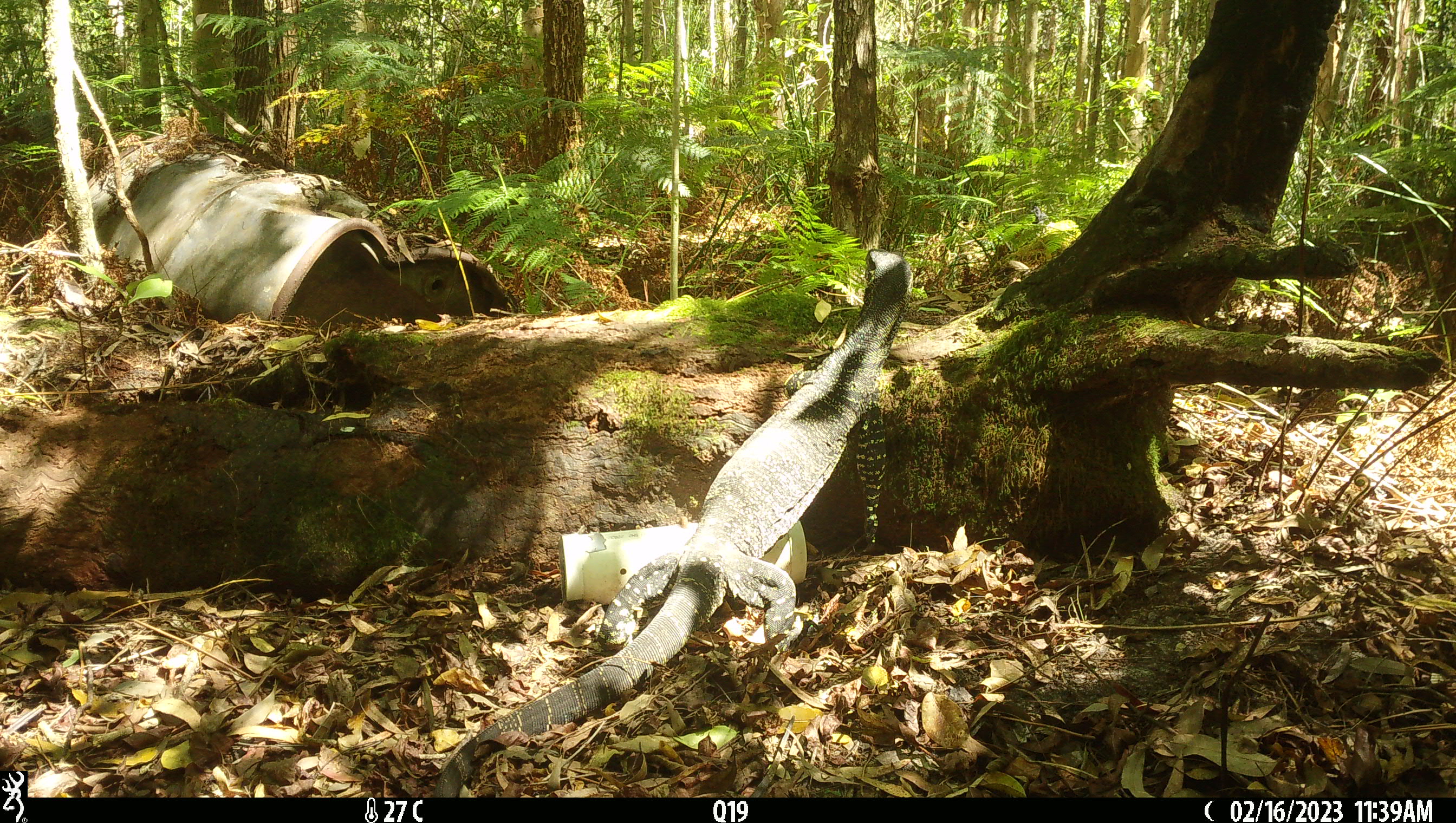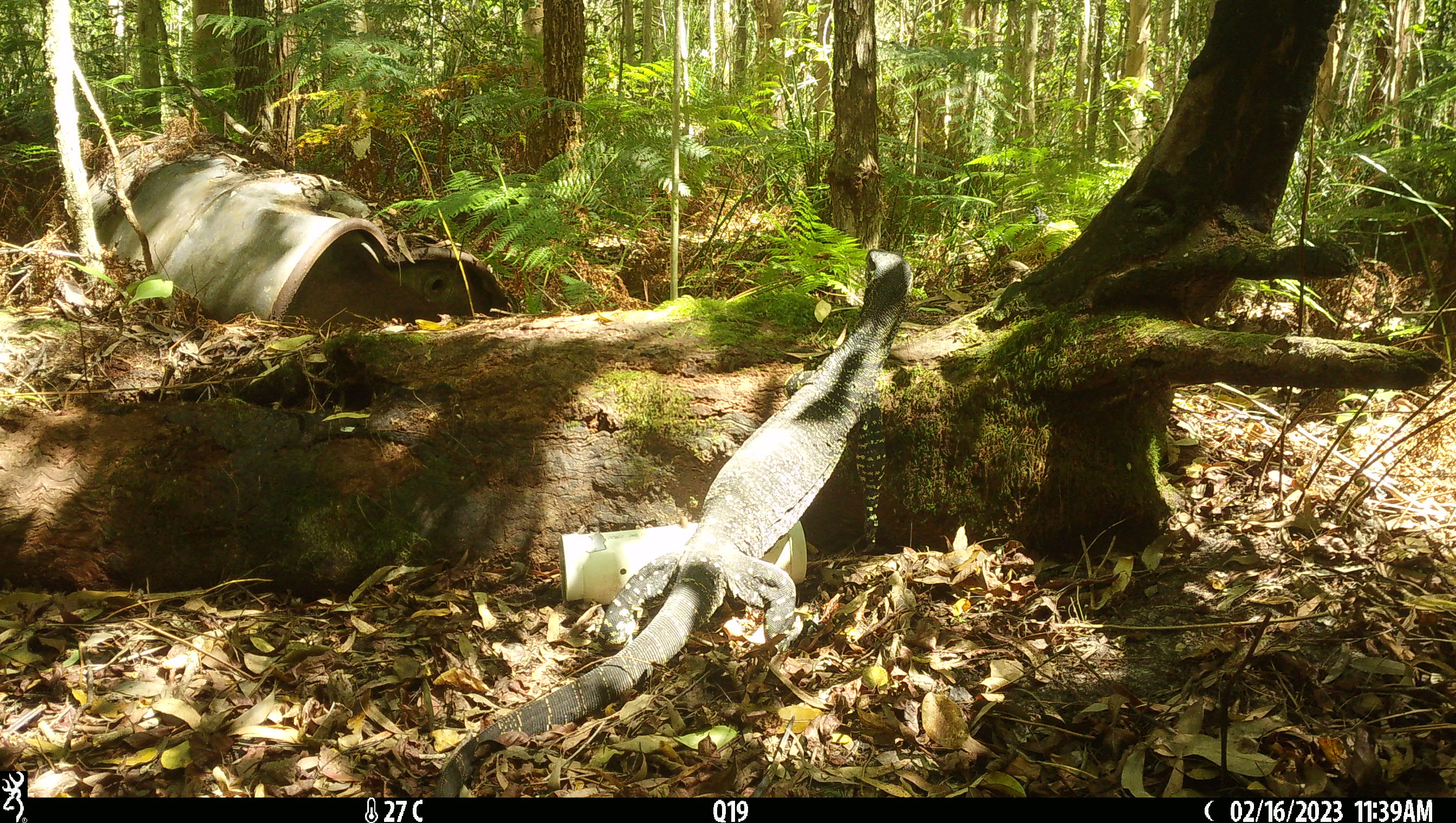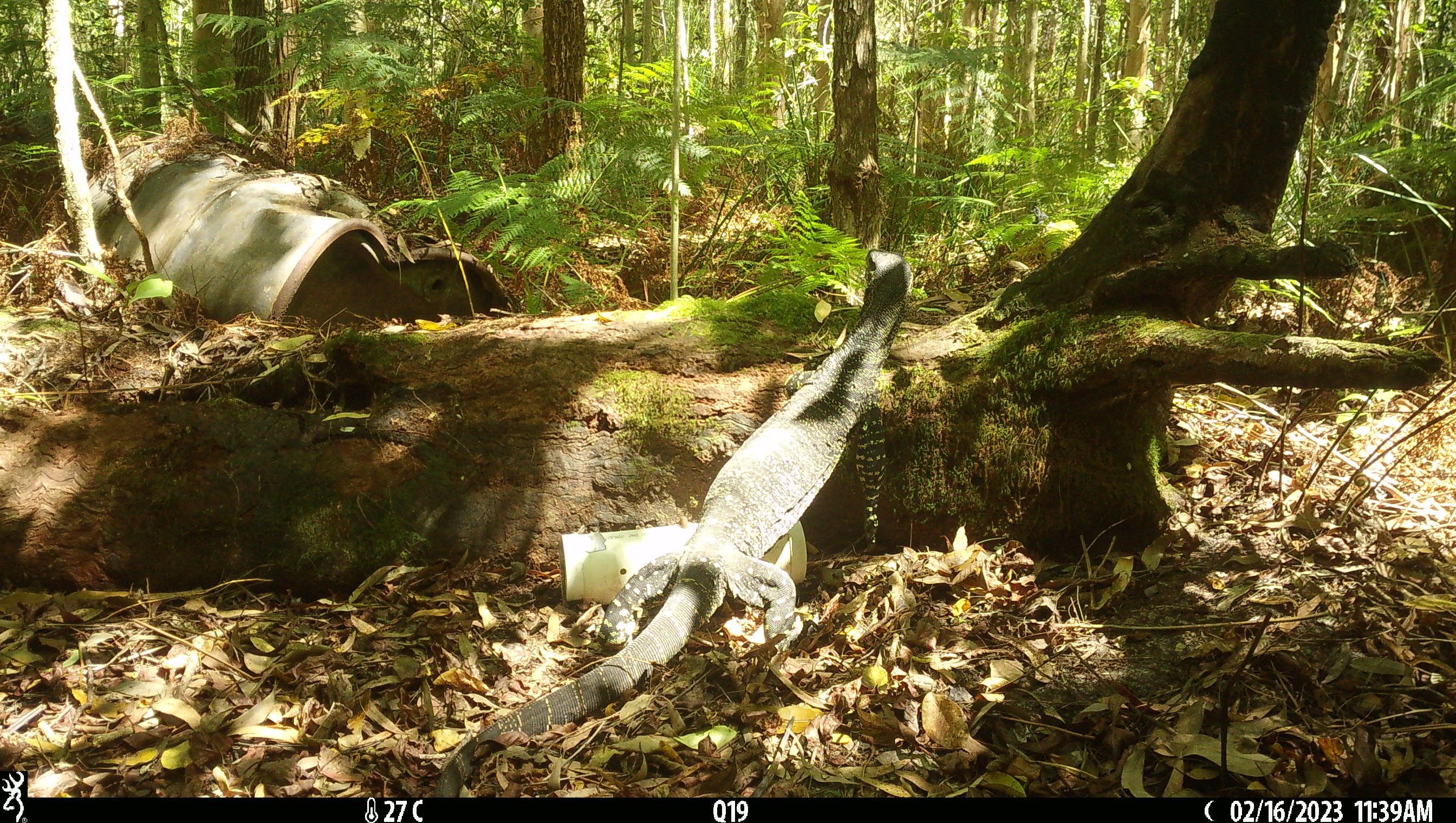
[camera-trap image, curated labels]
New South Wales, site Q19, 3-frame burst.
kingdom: Animalia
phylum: Chordata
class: Reptilia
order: Squamata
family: Varanidae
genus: Varanus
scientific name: Varanus varius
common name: lace monitor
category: goanna